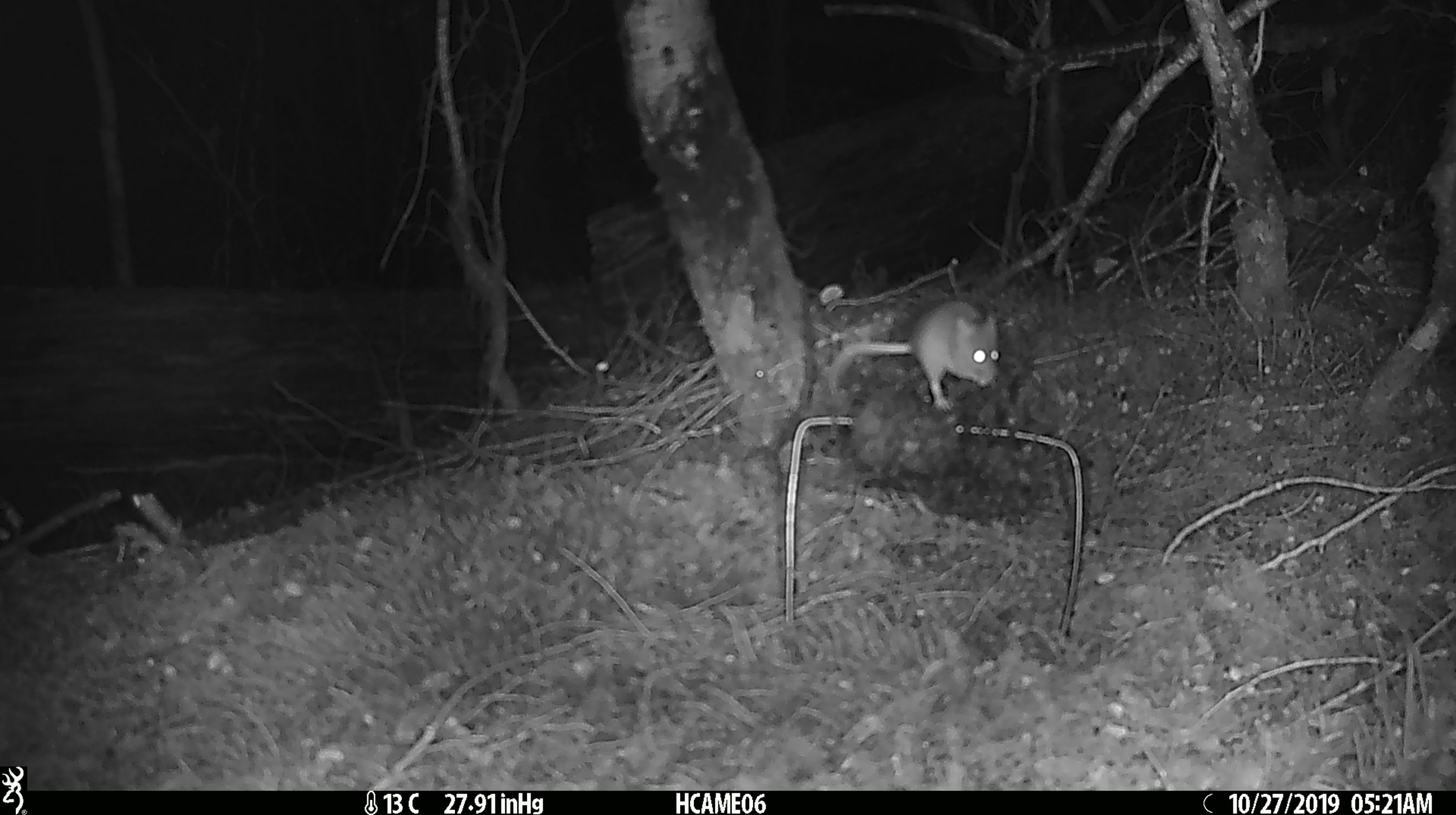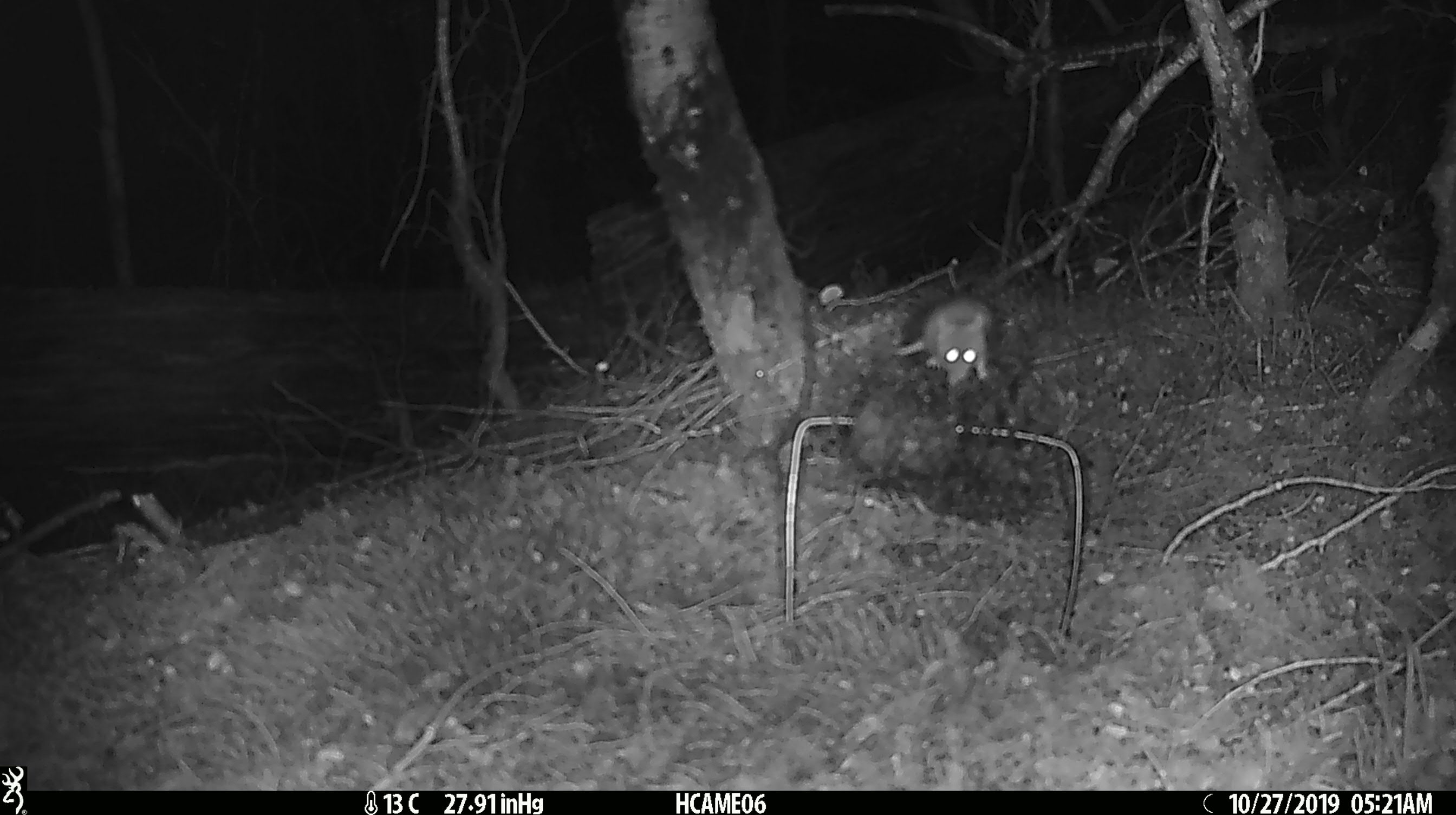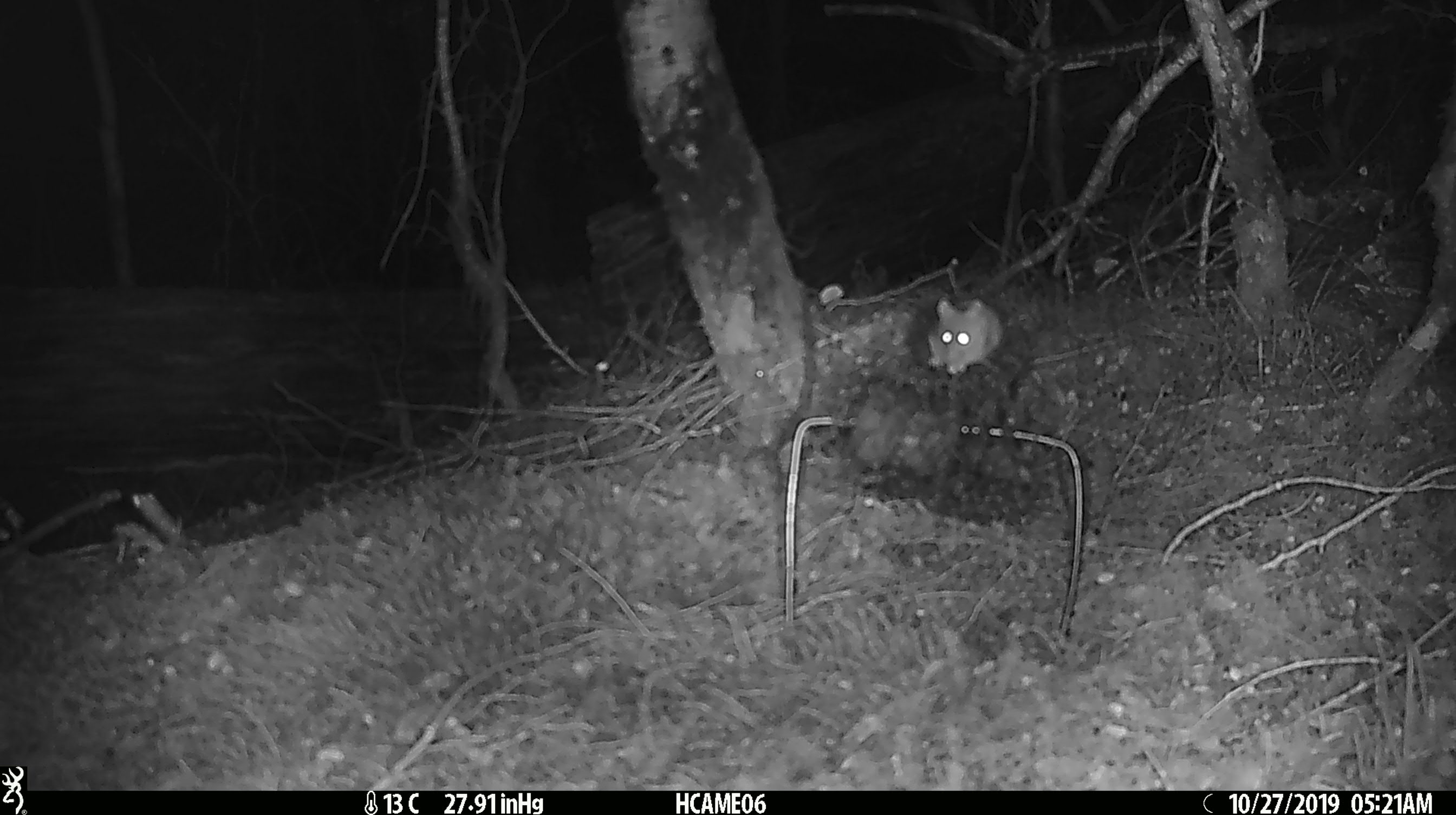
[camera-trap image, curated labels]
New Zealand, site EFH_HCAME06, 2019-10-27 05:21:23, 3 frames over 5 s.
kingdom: Animalia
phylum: Chordata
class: Mammalia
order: Rodentia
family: Muridae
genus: Mus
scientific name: Mus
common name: mouse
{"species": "mouse (Mus)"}